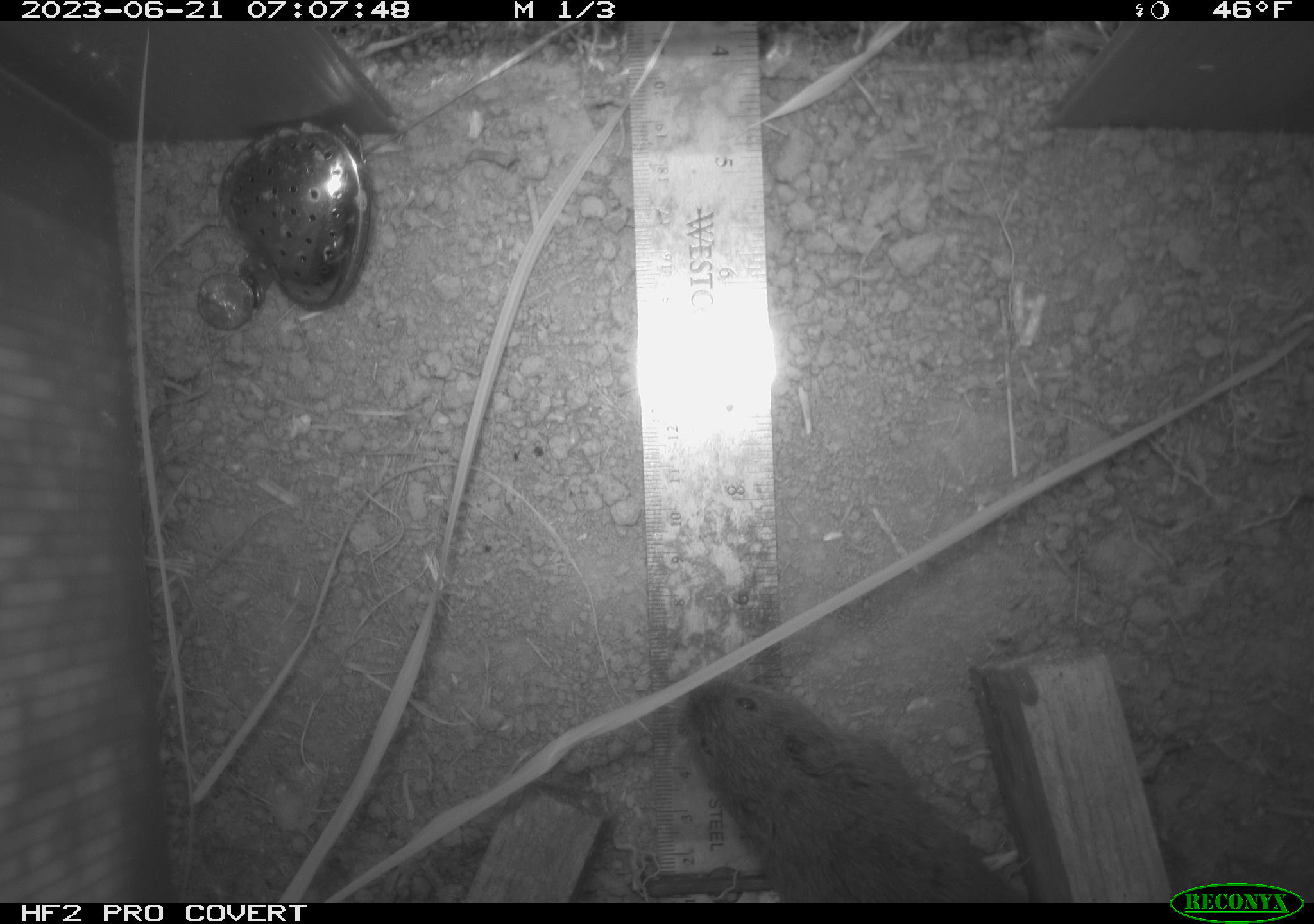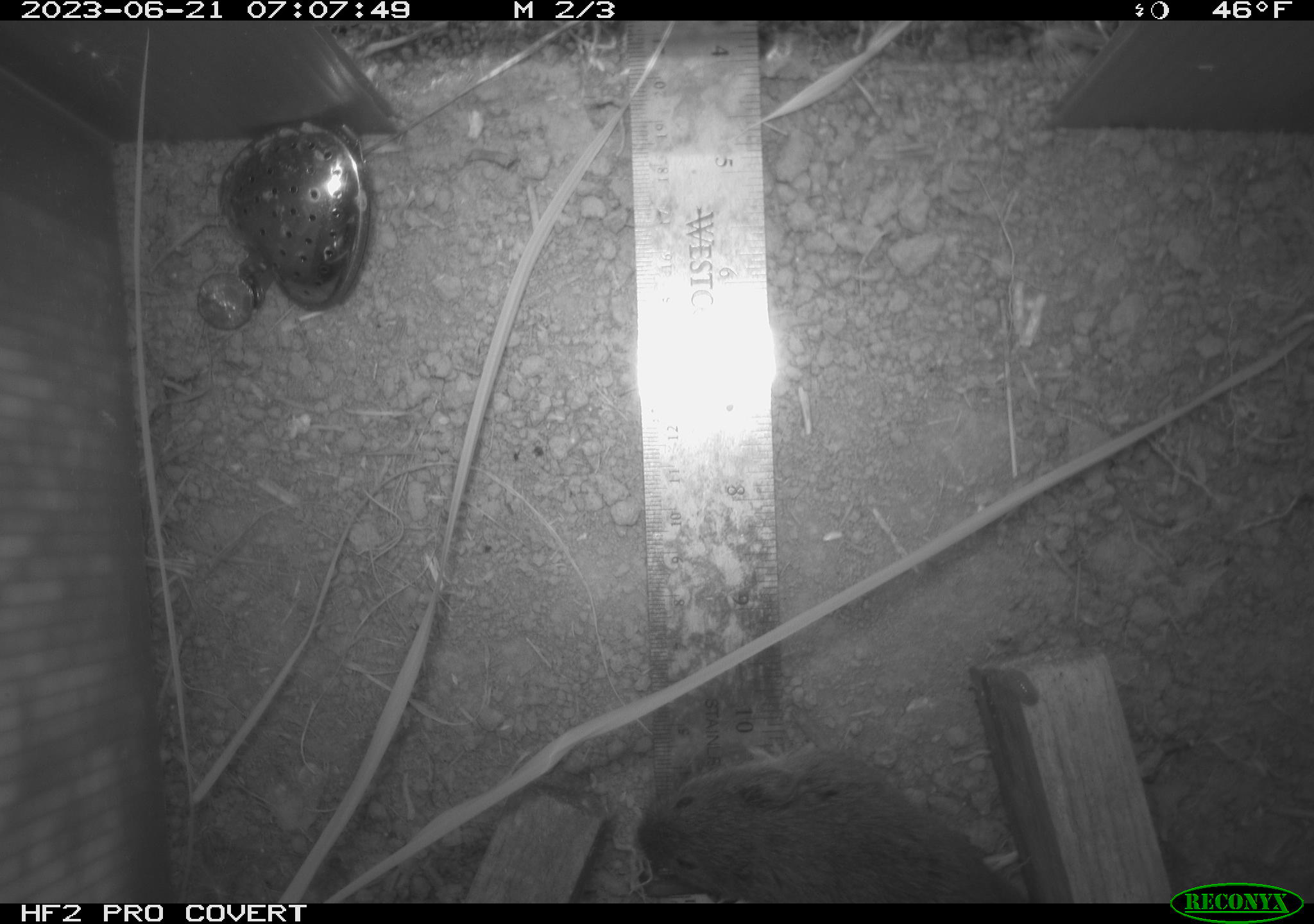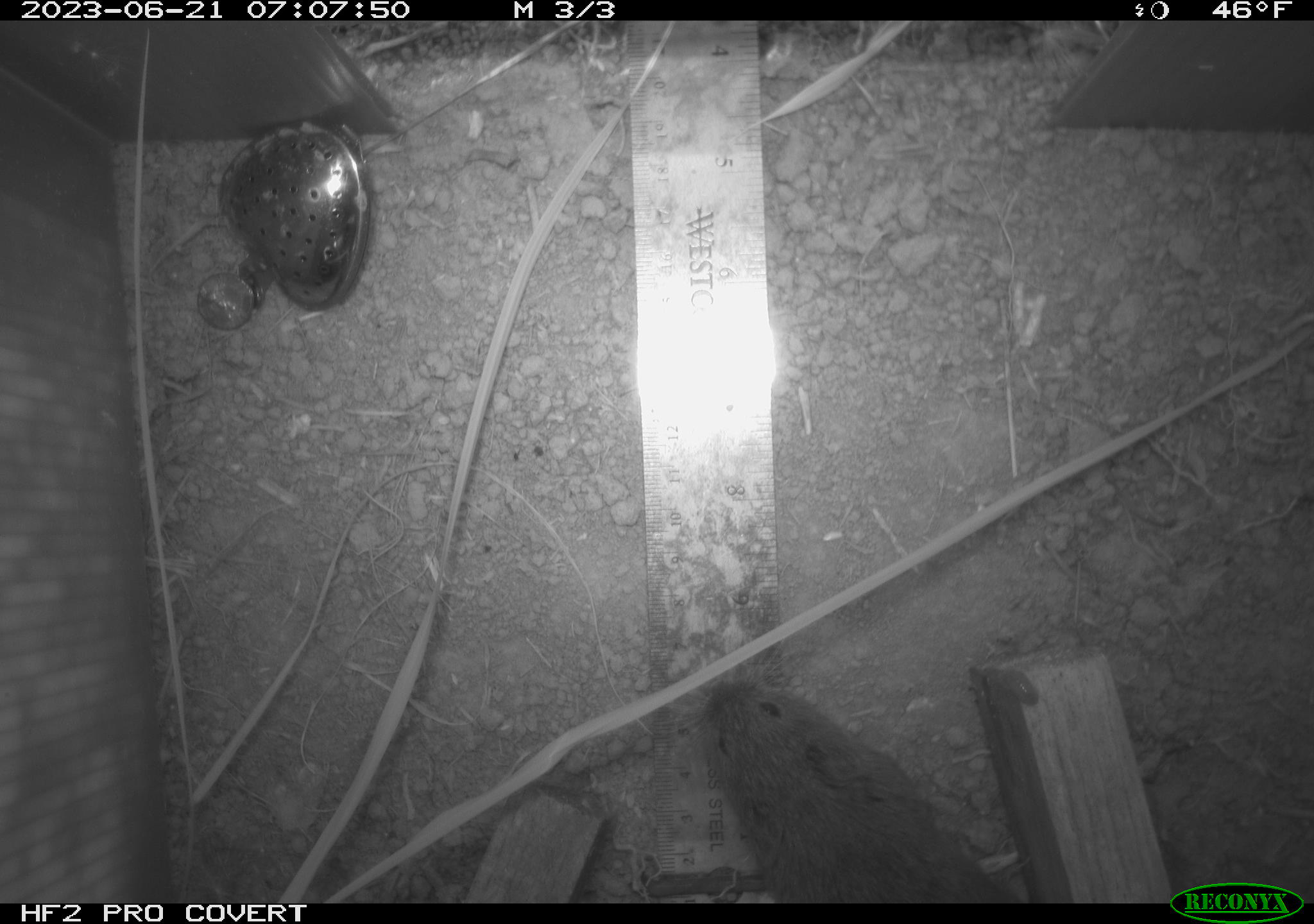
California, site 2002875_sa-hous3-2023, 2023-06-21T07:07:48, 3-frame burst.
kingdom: Animalia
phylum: Chordata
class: Mammalia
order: Rodentia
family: Cricetidae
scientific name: Arvicolinae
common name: voles, lemmings, and muskrats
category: arvicolinae subfamily